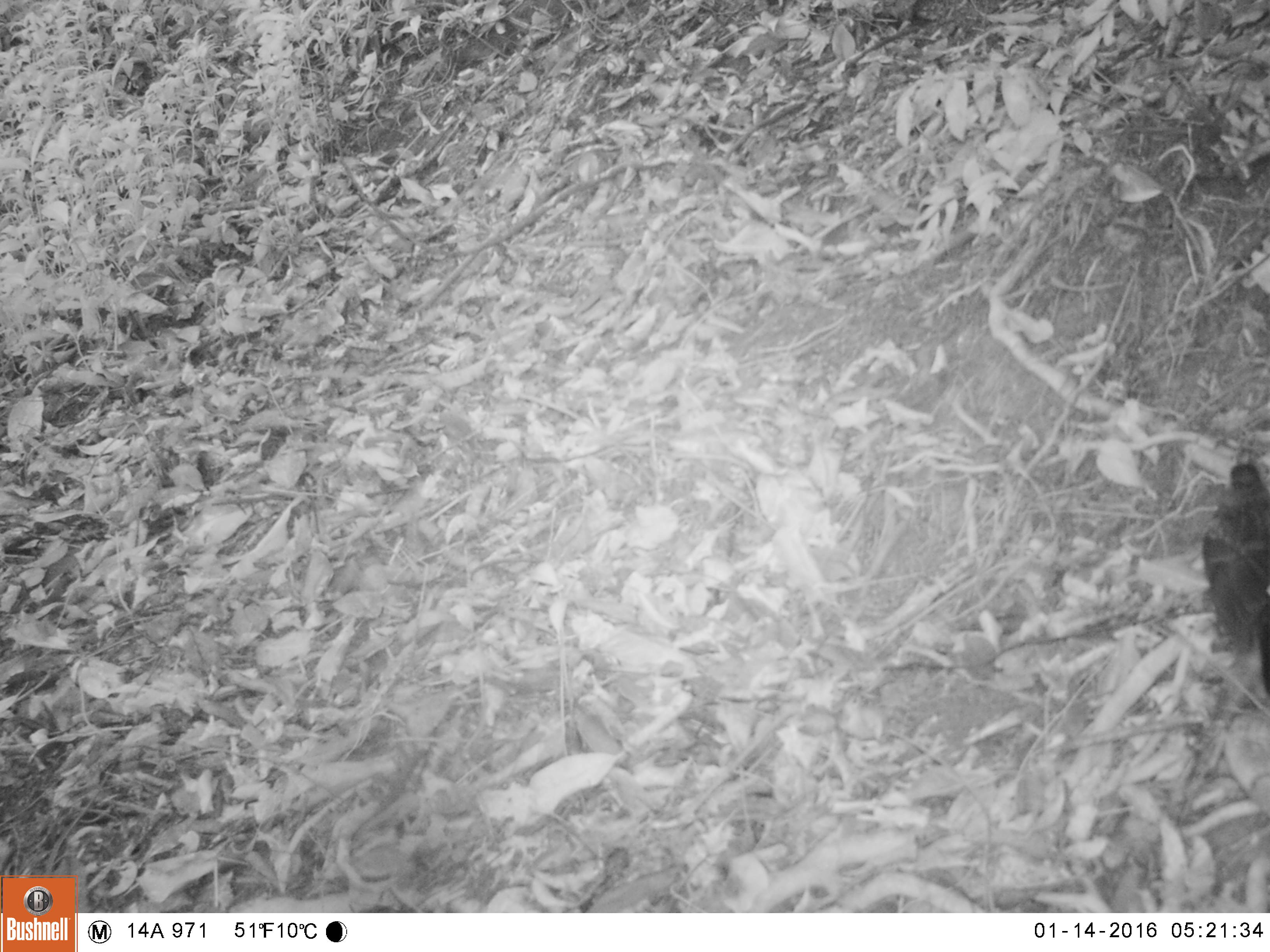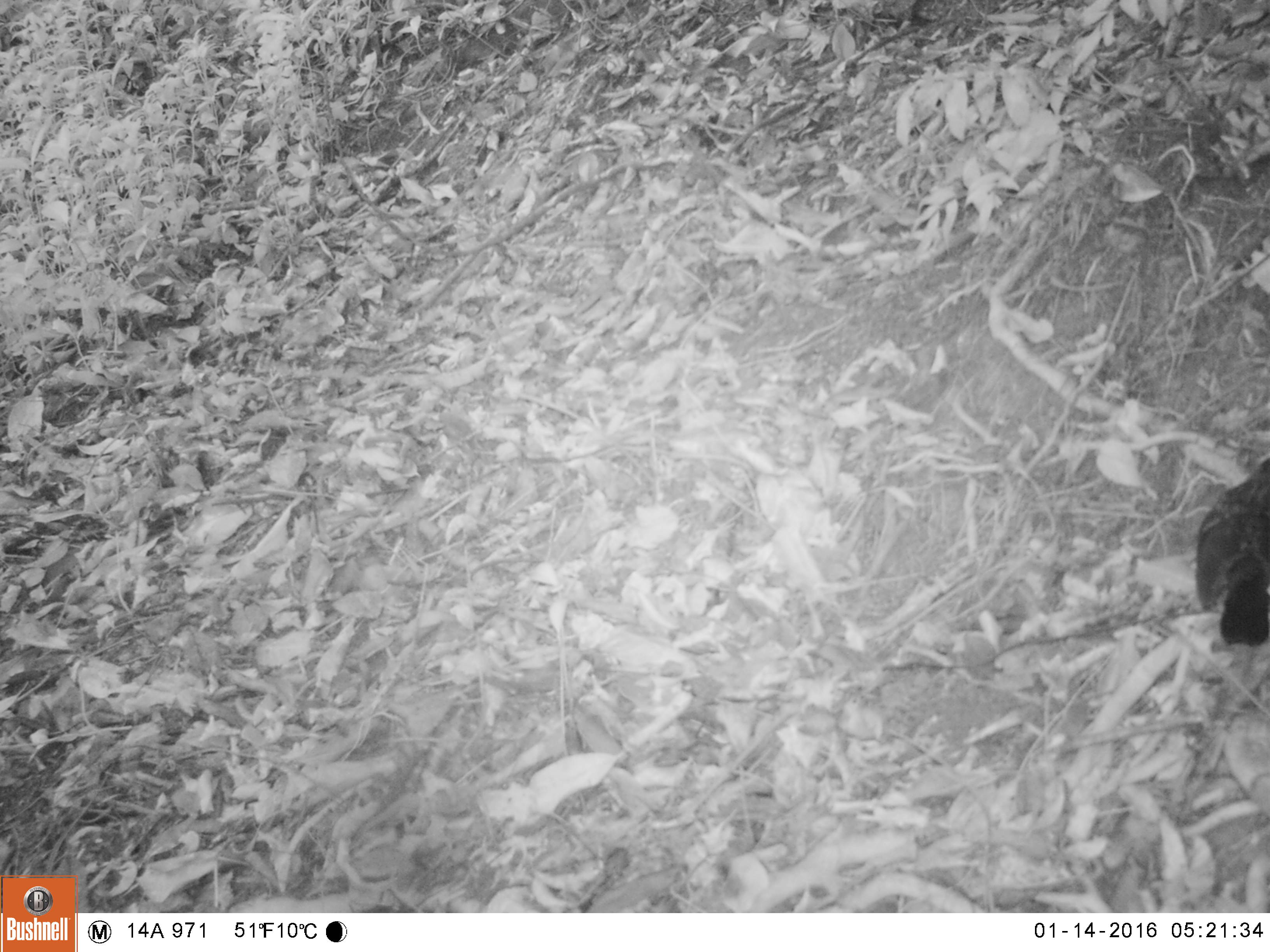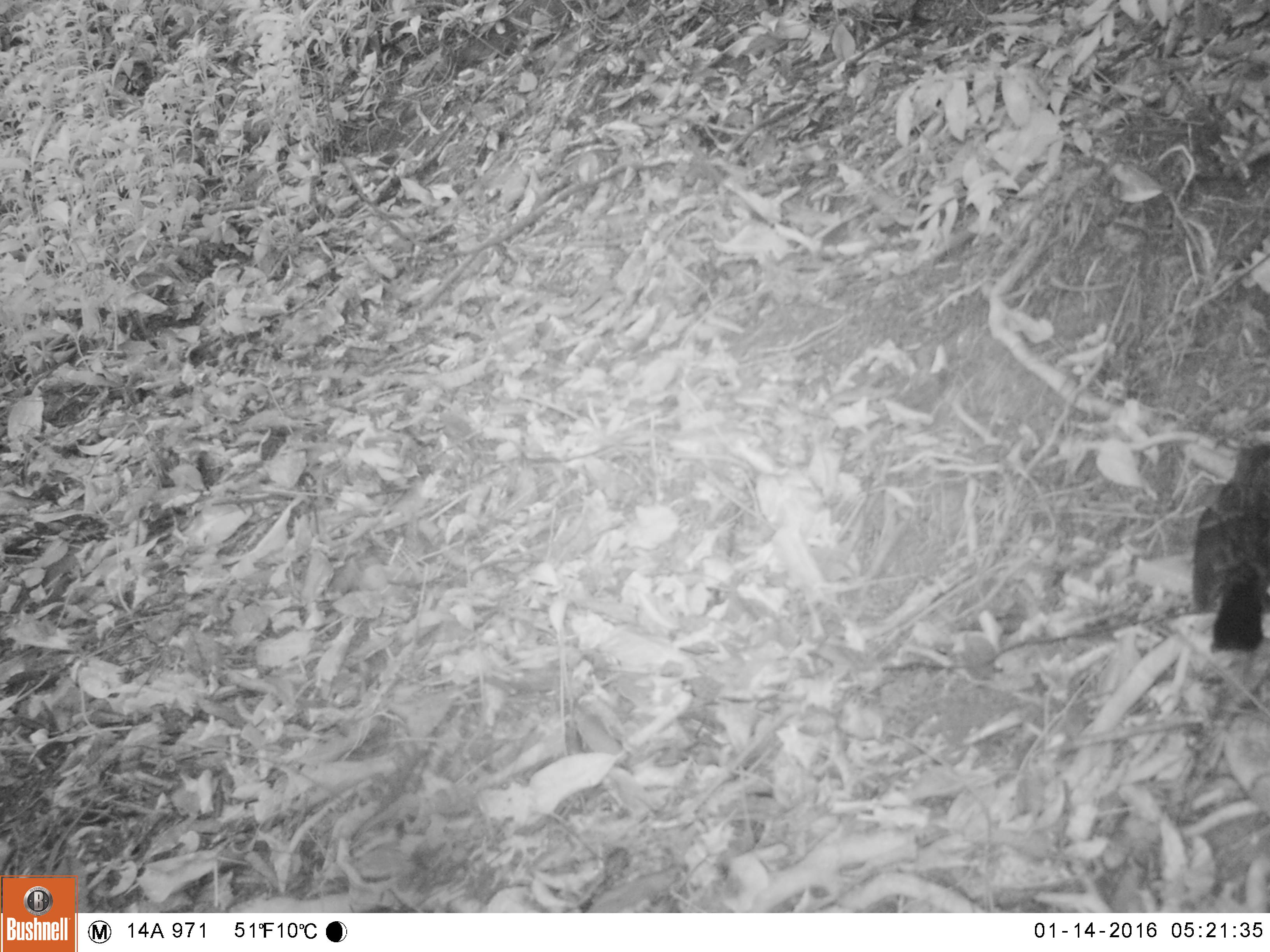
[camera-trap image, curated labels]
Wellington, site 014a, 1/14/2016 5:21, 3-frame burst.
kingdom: Animalia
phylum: Chordata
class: Aves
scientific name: Aves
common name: bird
Bird (Aves).